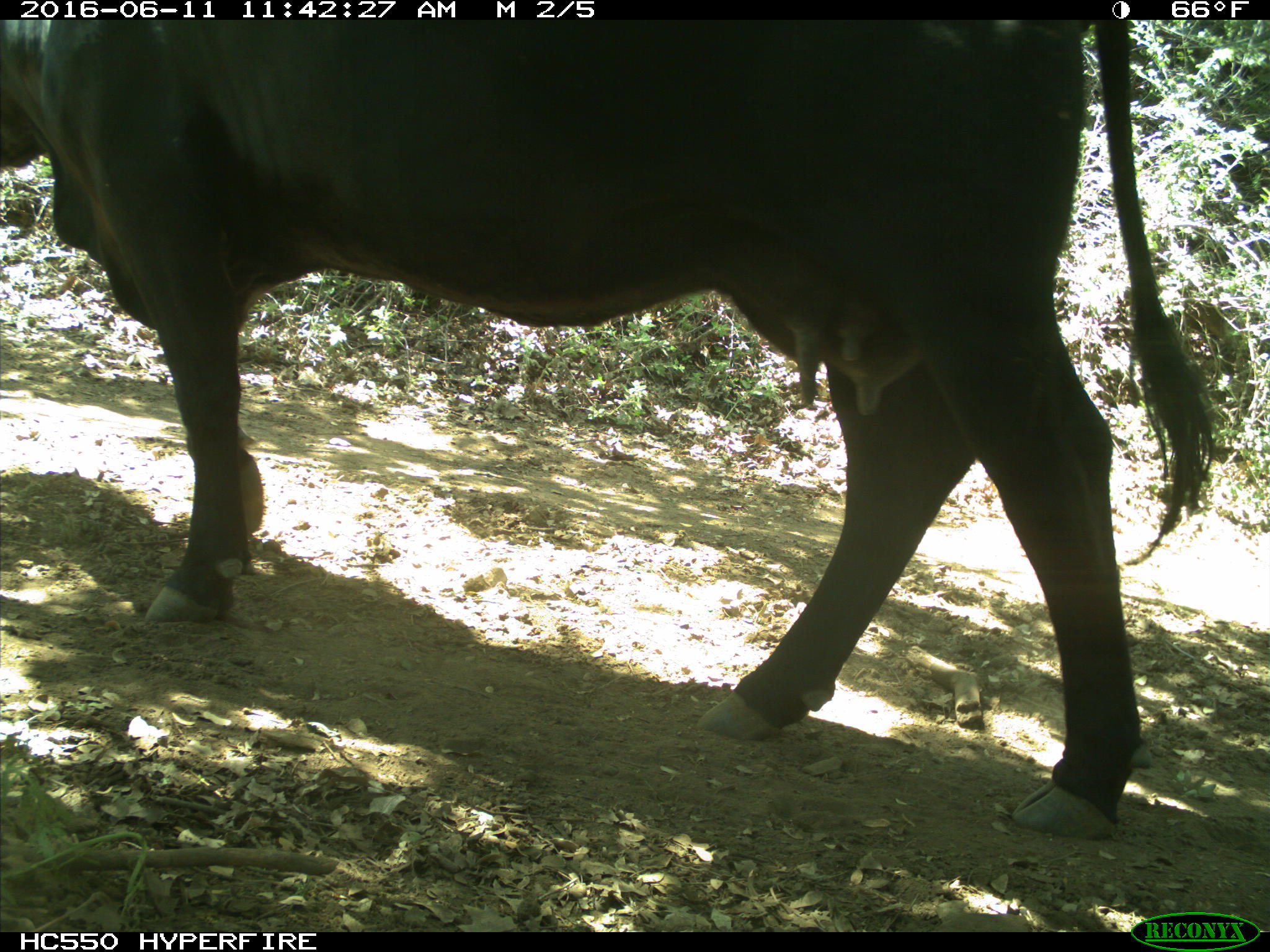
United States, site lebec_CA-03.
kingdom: Animalia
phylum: Chordata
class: Mammalia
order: Artiodactyla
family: Bovidae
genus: Bos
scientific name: Bos taurus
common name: domestic cow